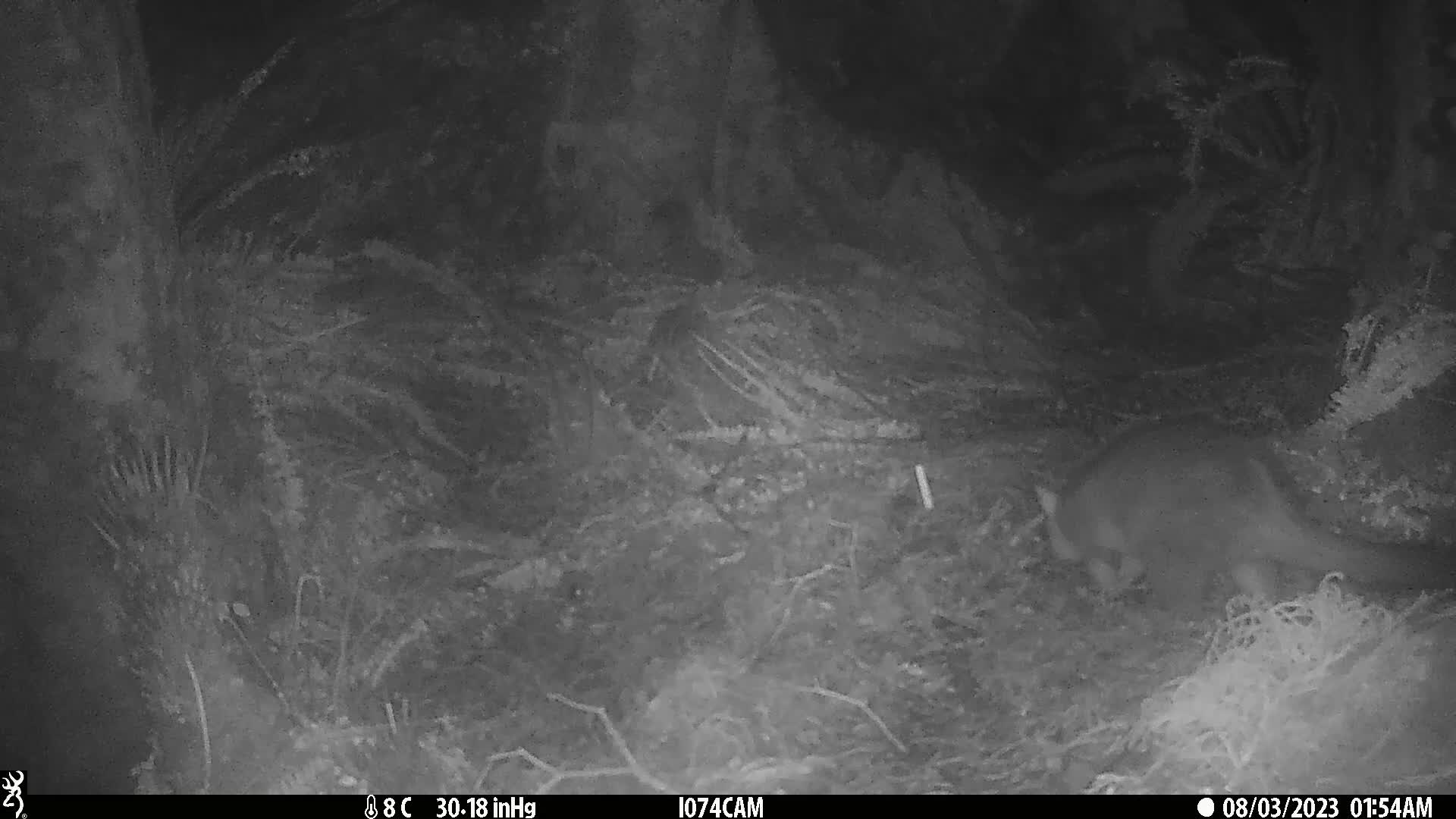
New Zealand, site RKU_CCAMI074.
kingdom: Animalia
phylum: Chordata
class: Mammalia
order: Diprotodontia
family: Phalangeridae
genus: Trichosurus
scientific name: Trichosurus vulpecula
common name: common brushtail possum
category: possum